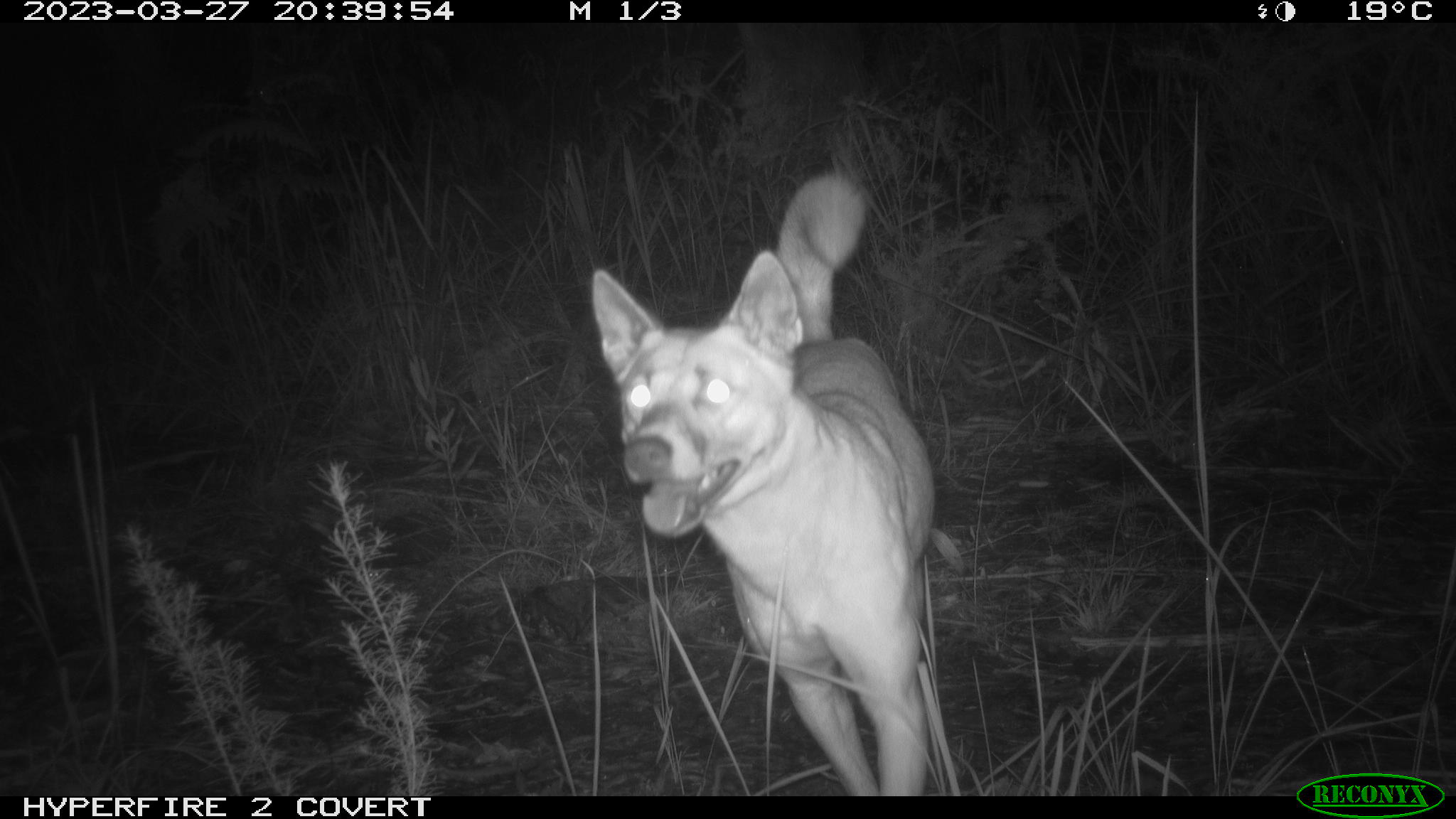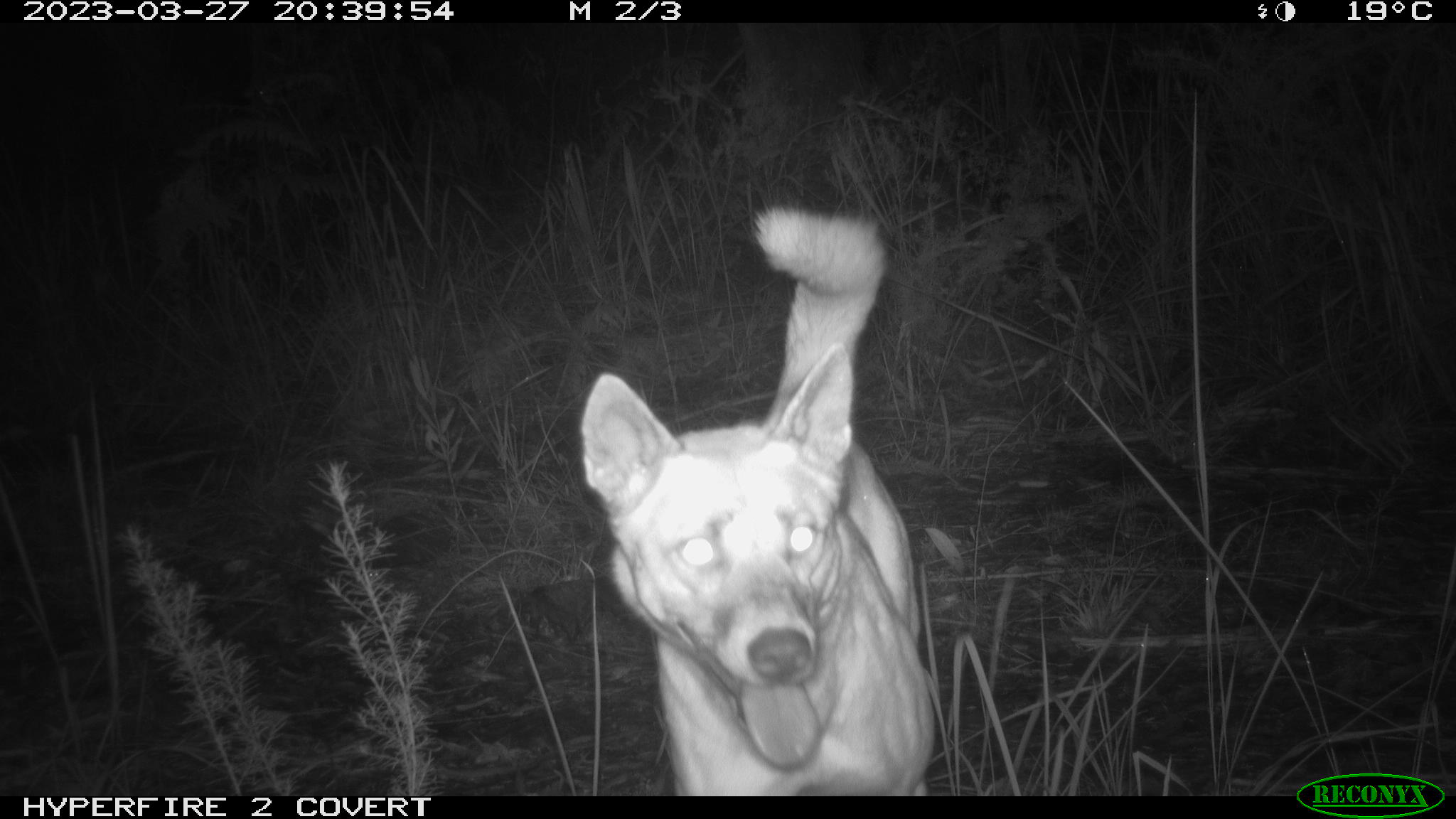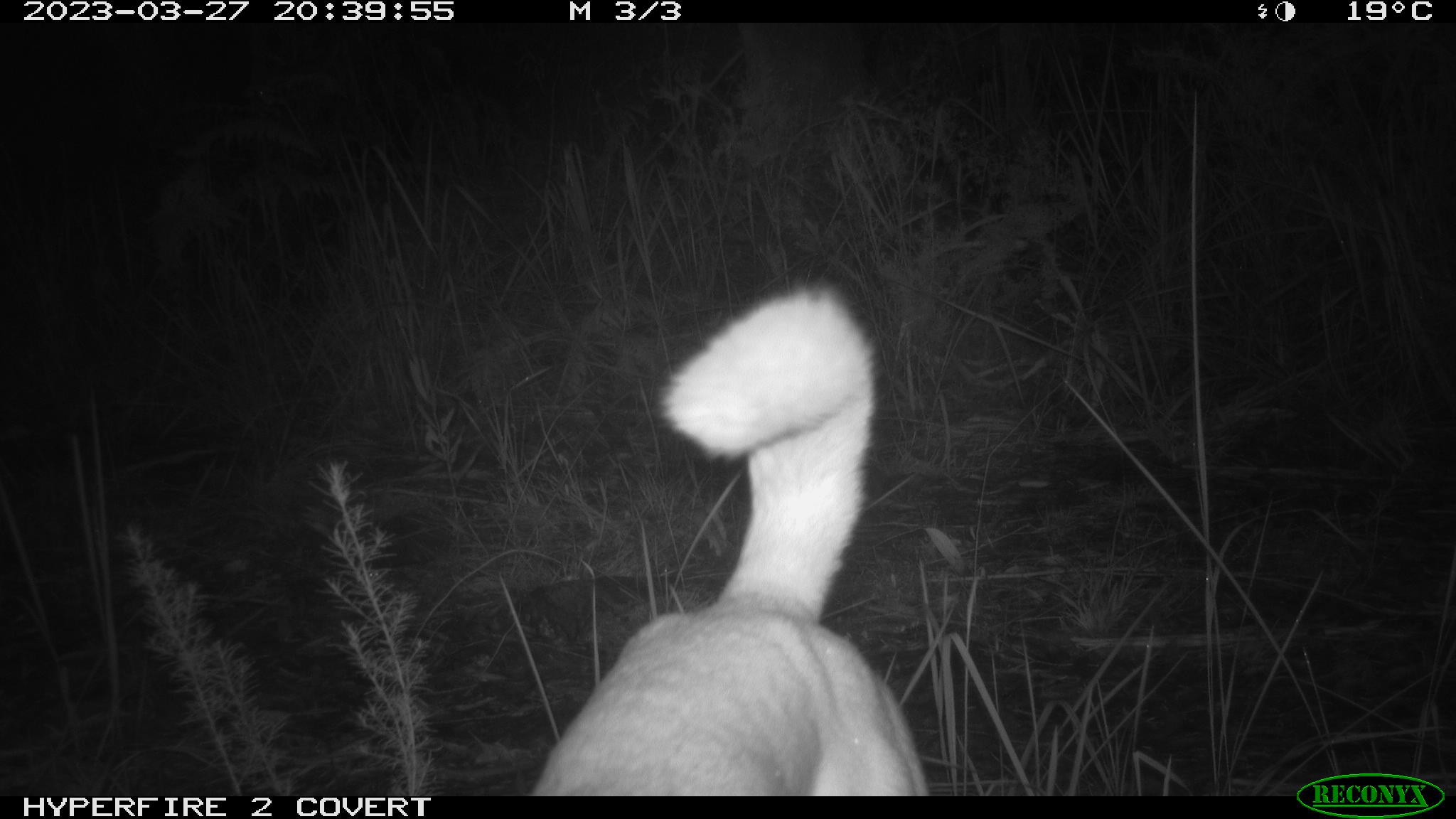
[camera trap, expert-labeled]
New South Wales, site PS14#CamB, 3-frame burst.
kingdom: Animalia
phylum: Chordata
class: Mammalia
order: Carnivora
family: Canidae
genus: Canis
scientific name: Canis familiaris dingo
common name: dingo